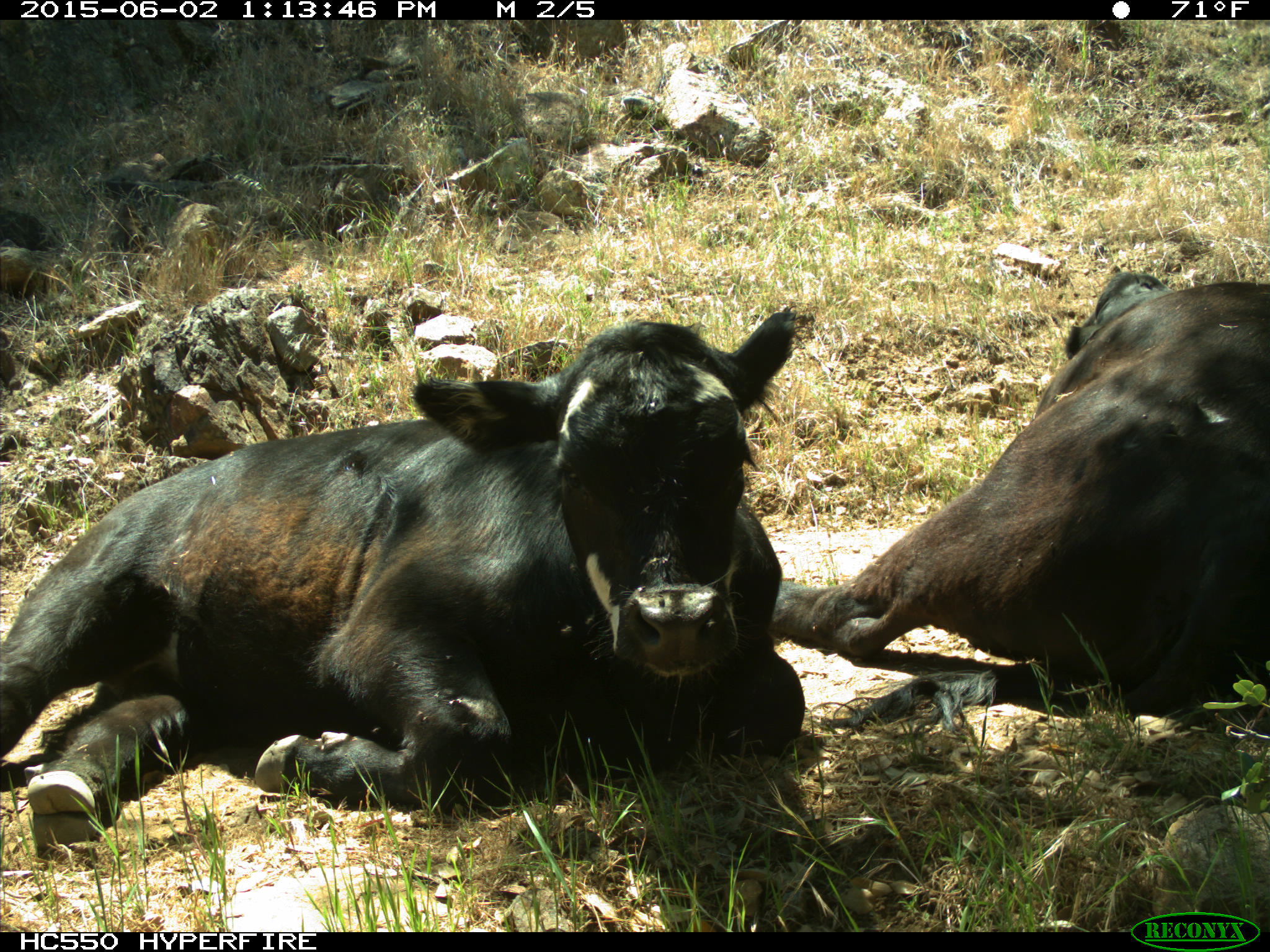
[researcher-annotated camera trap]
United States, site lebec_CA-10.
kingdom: Animalia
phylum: Chordata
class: Mammalia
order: Artiodactyla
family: Bovidae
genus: Bos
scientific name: Bos taurus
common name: domestic cow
Bos taurus (domestic cow).